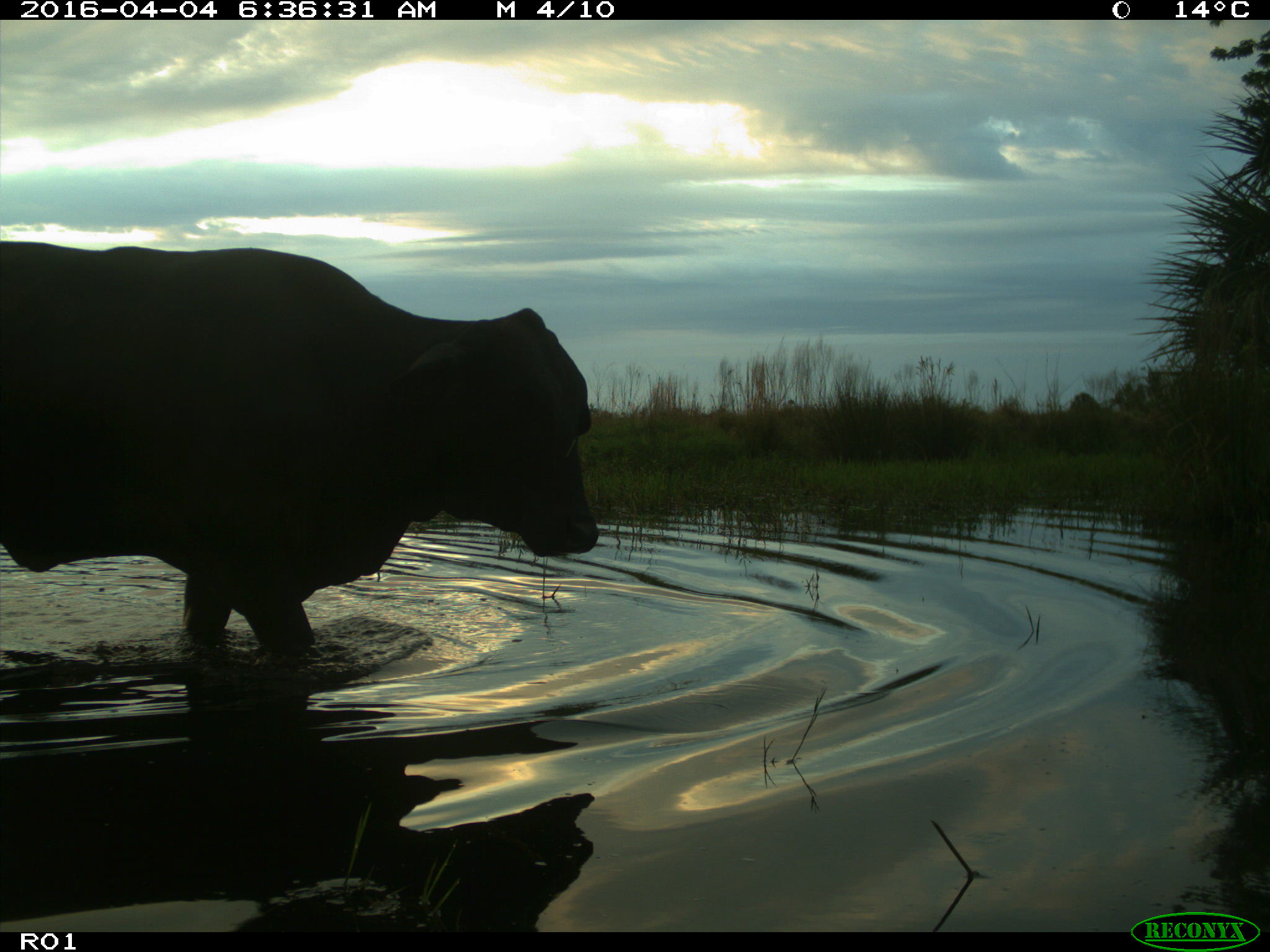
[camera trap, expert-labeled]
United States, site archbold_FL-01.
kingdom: Animalia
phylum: Chordata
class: Mammalia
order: Artiodactyla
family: Bovidae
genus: Bos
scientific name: Bos taurus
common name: domestic cow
Bos taurus (domestic cow).